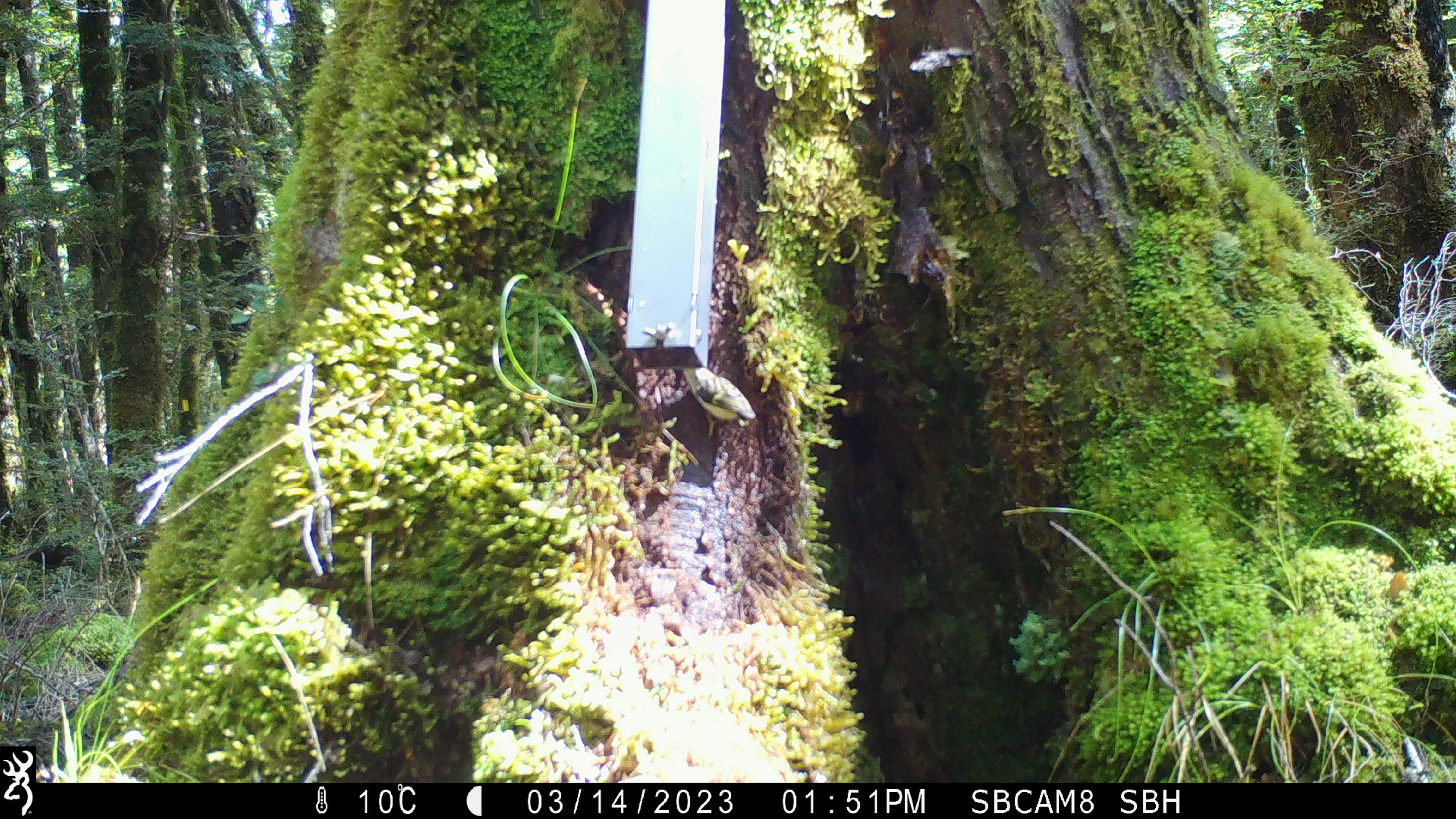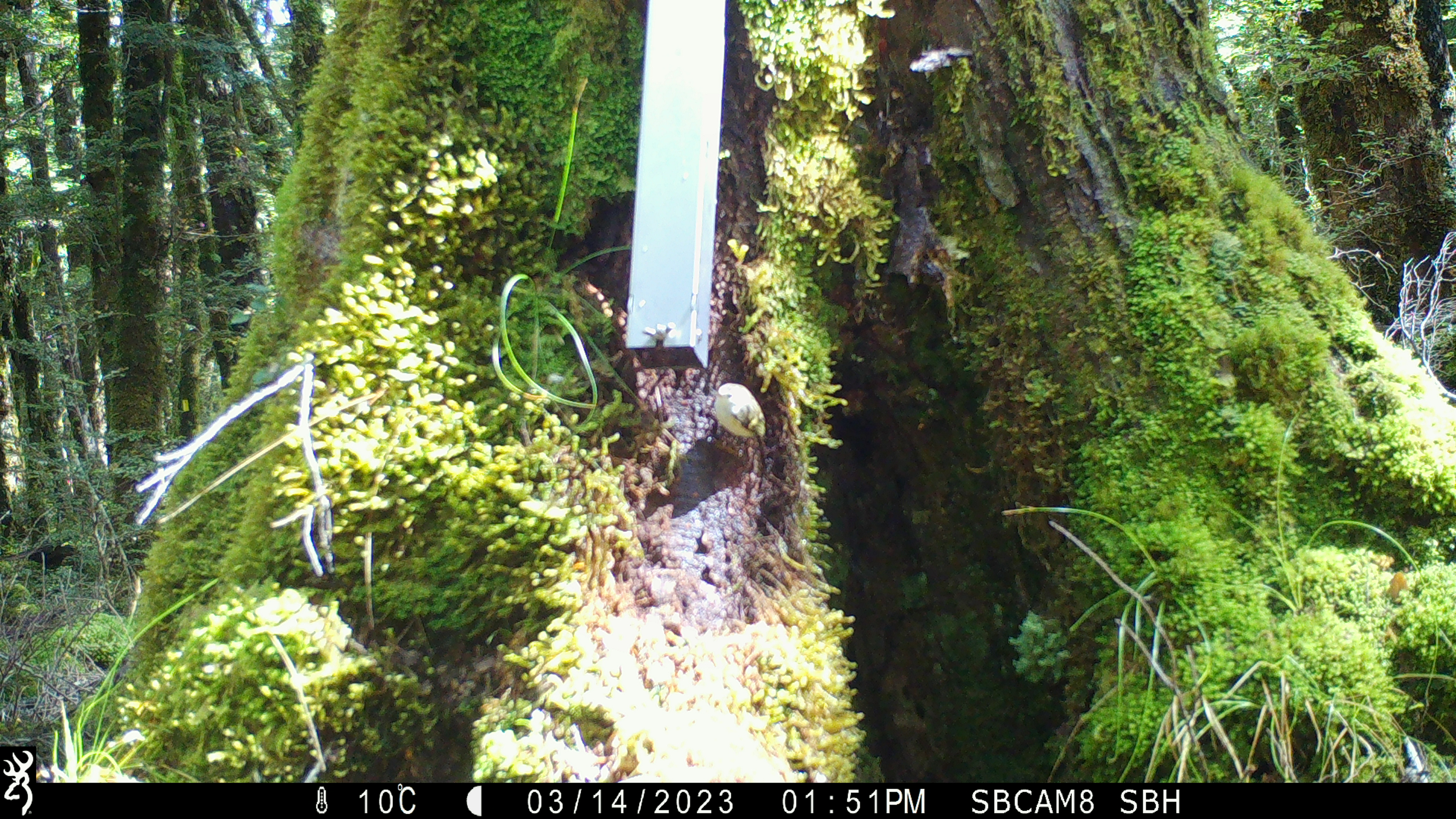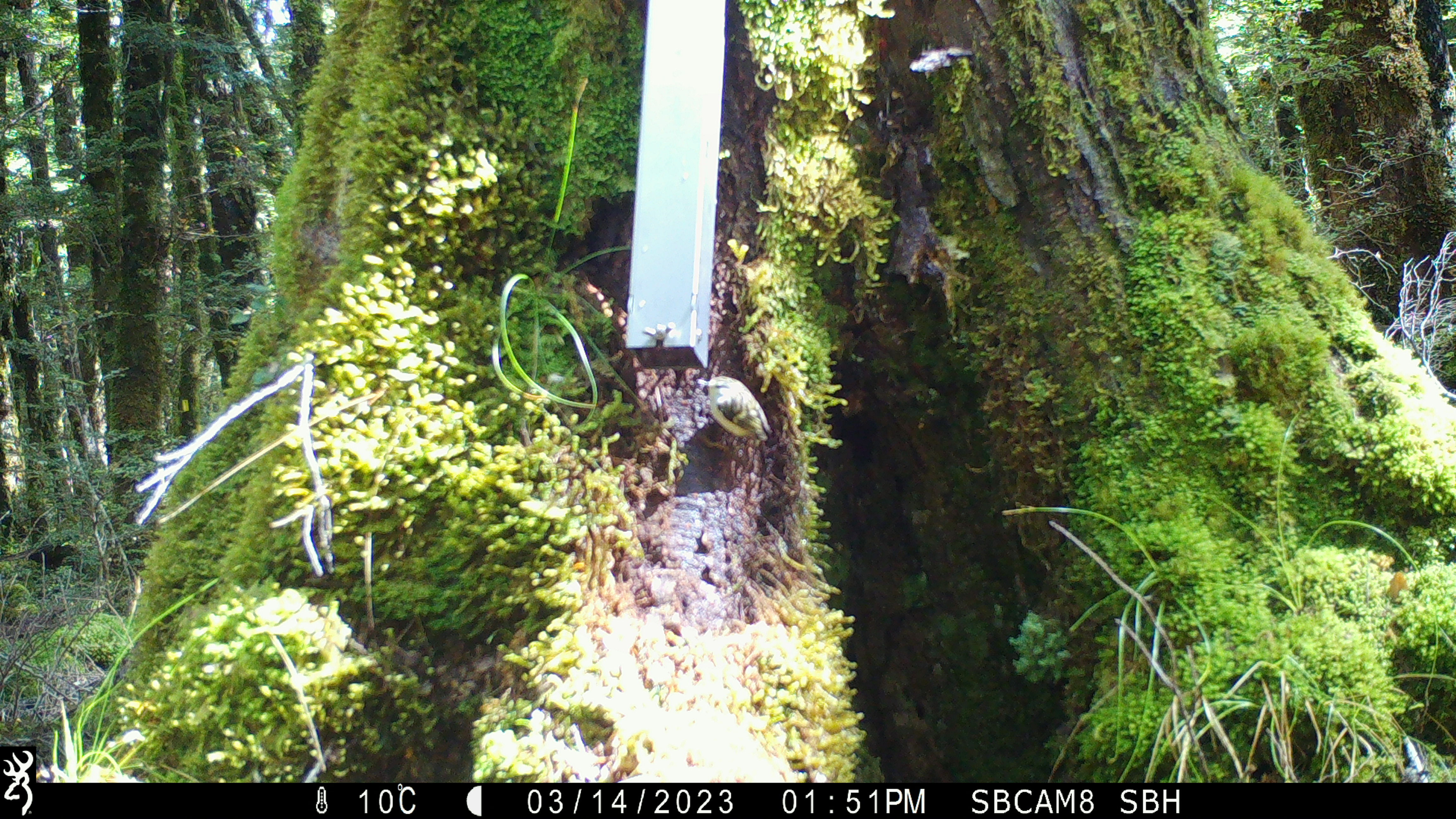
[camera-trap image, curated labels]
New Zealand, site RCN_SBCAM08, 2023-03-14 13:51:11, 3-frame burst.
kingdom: Animalia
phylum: Chordata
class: Aves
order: Passeriformes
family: Acanthisittidae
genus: Acanthisitta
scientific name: Acanthisitta chloris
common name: rifleman